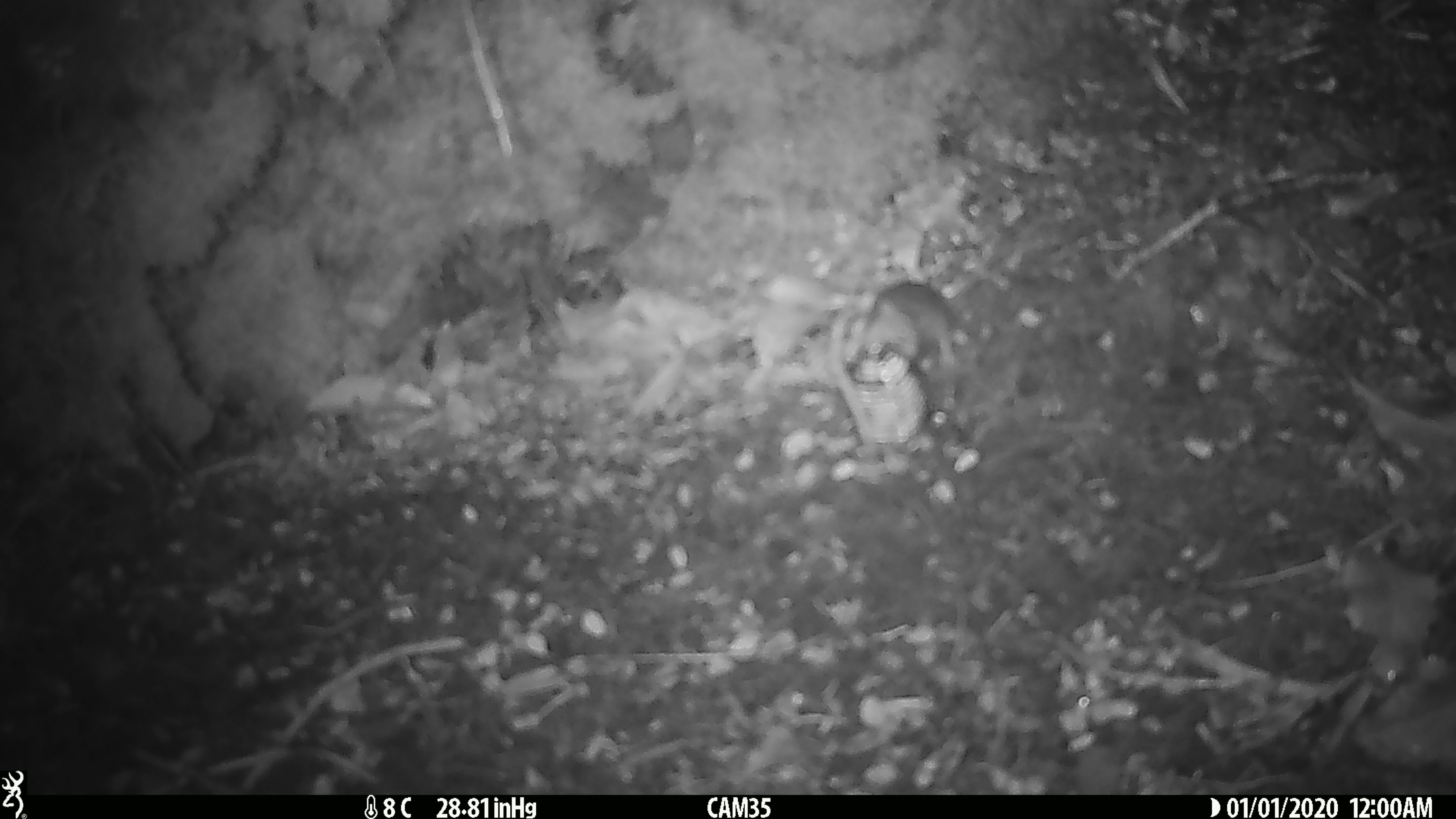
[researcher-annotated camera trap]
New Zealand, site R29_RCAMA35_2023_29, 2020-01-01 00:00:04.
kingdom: Animalia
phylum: Chordata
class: Mammalia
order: Rodentia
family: Muridae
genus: Mus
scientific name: Mus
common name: mouse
Mouse (Mus).